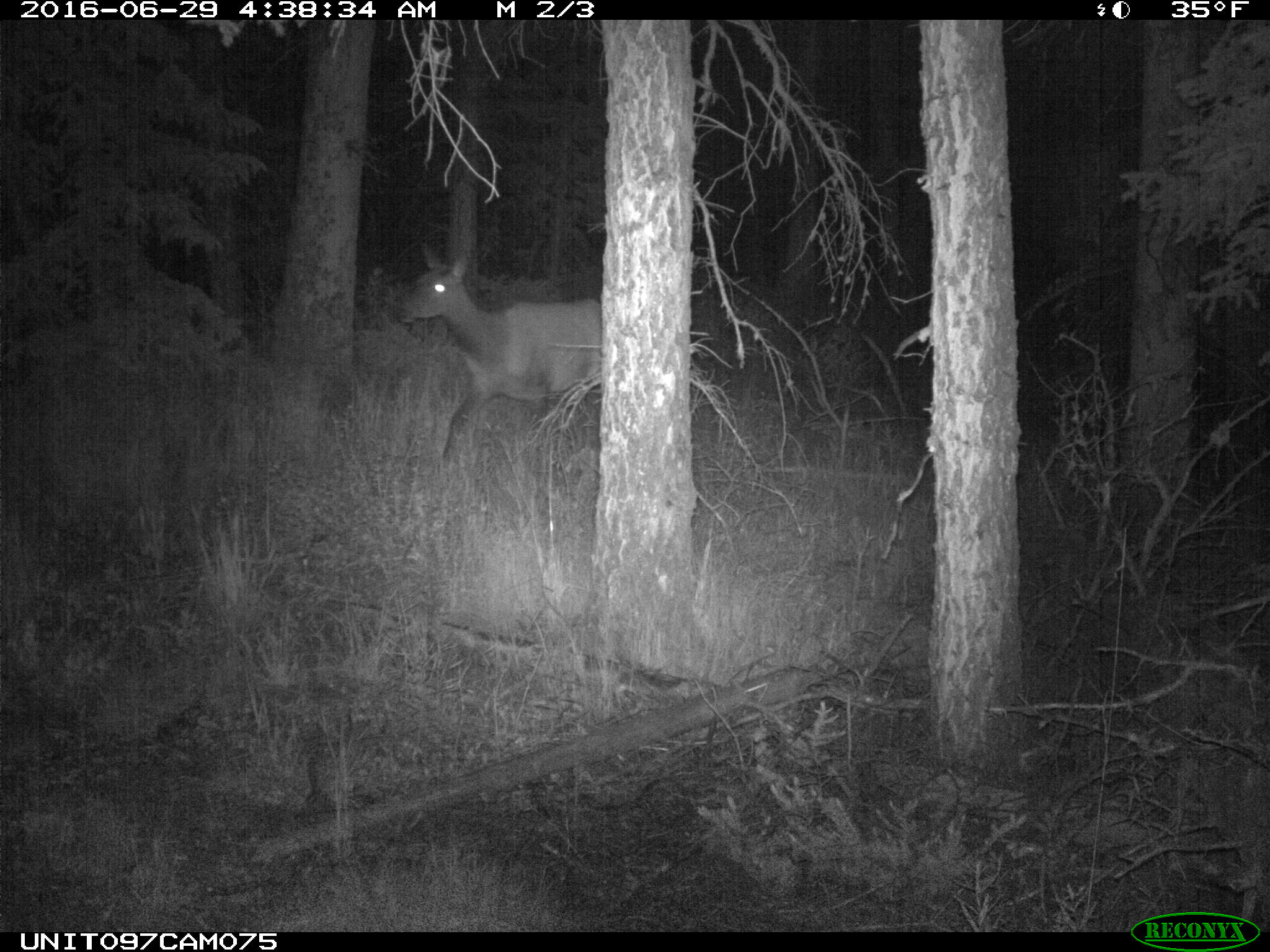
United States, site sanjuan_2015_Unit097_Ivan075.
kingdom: Animalia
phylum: Chordata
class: Mammalia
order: Artiodactyla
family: Cervidae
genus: Cervus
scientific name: Cervus elaphus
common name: red deer